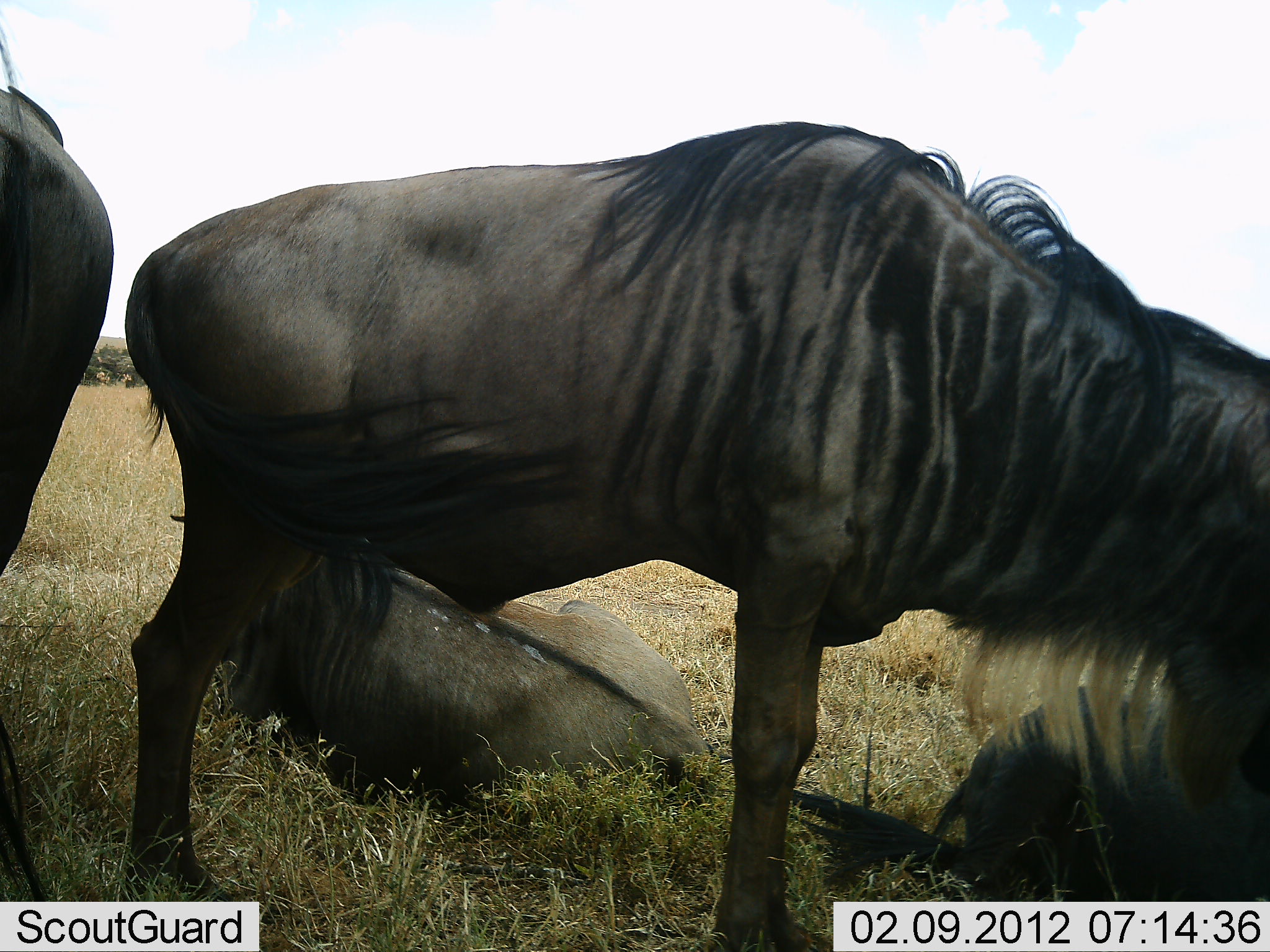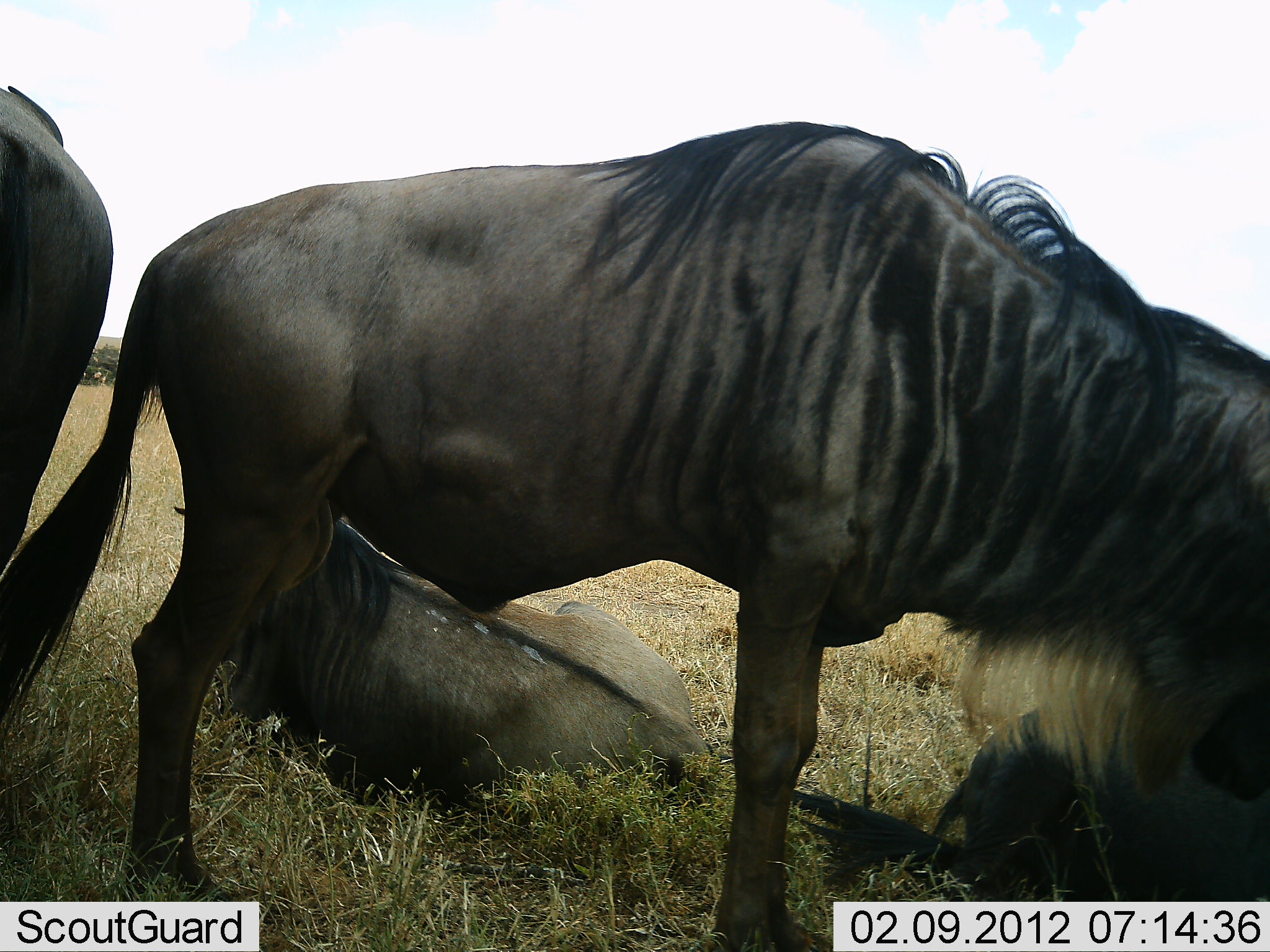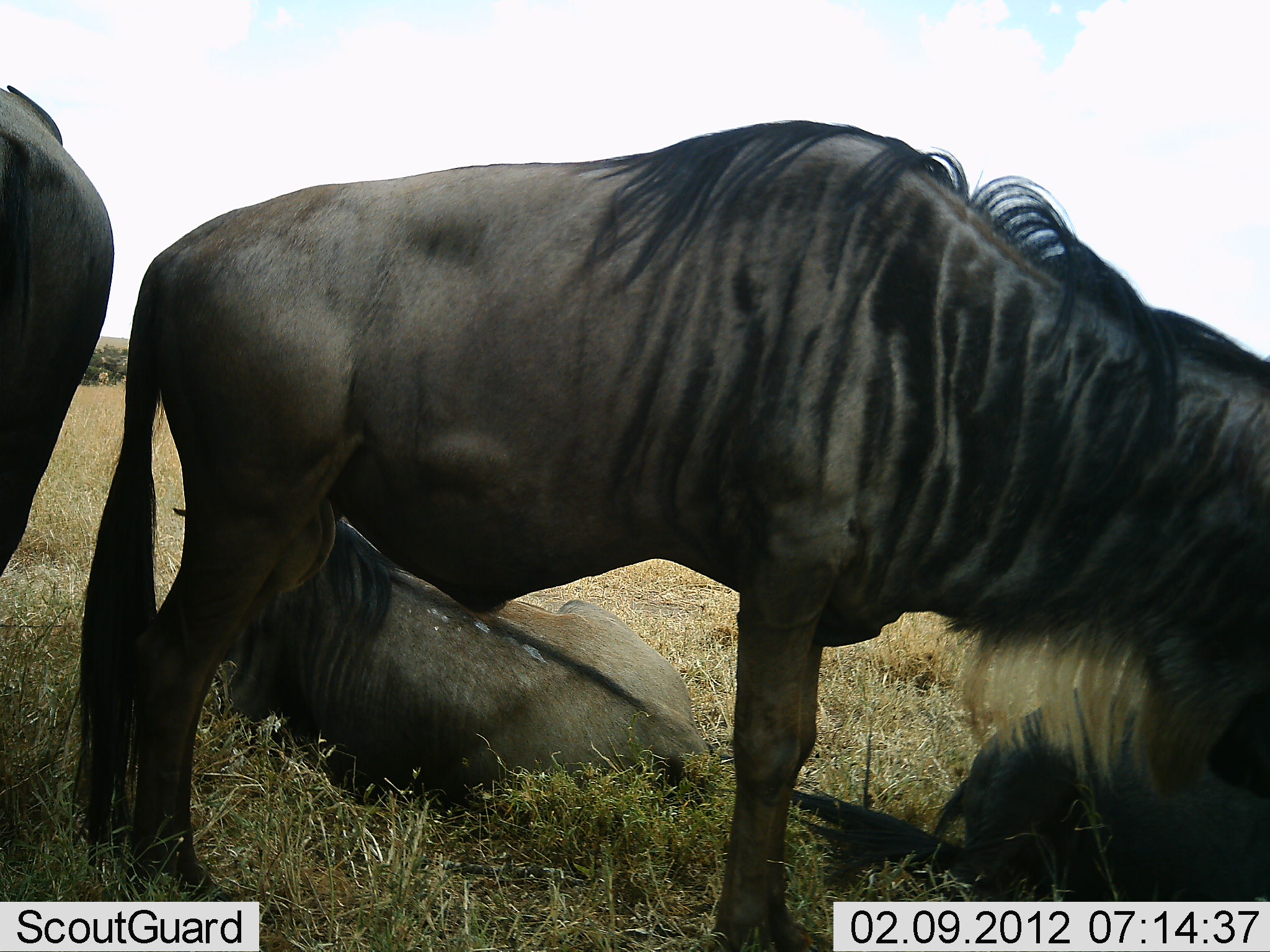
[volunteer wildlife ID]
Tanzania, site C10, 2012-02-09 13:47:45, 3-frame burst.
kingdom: Animalia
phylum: Chordata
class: Mammalia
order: Artiodactyla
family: Bovidae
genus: Connochaetes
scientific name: Connochaetes taurinus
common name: blue wildebeest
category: wildebeest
Wildebeest (blue wildebeest) (Connochaetes taurinus), count 4. Behavior (volunteer vote fractions): standing 62%, resting 90%, moving 0%, interacting 0%. Young present (vote fraction): 0%. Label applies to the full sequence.